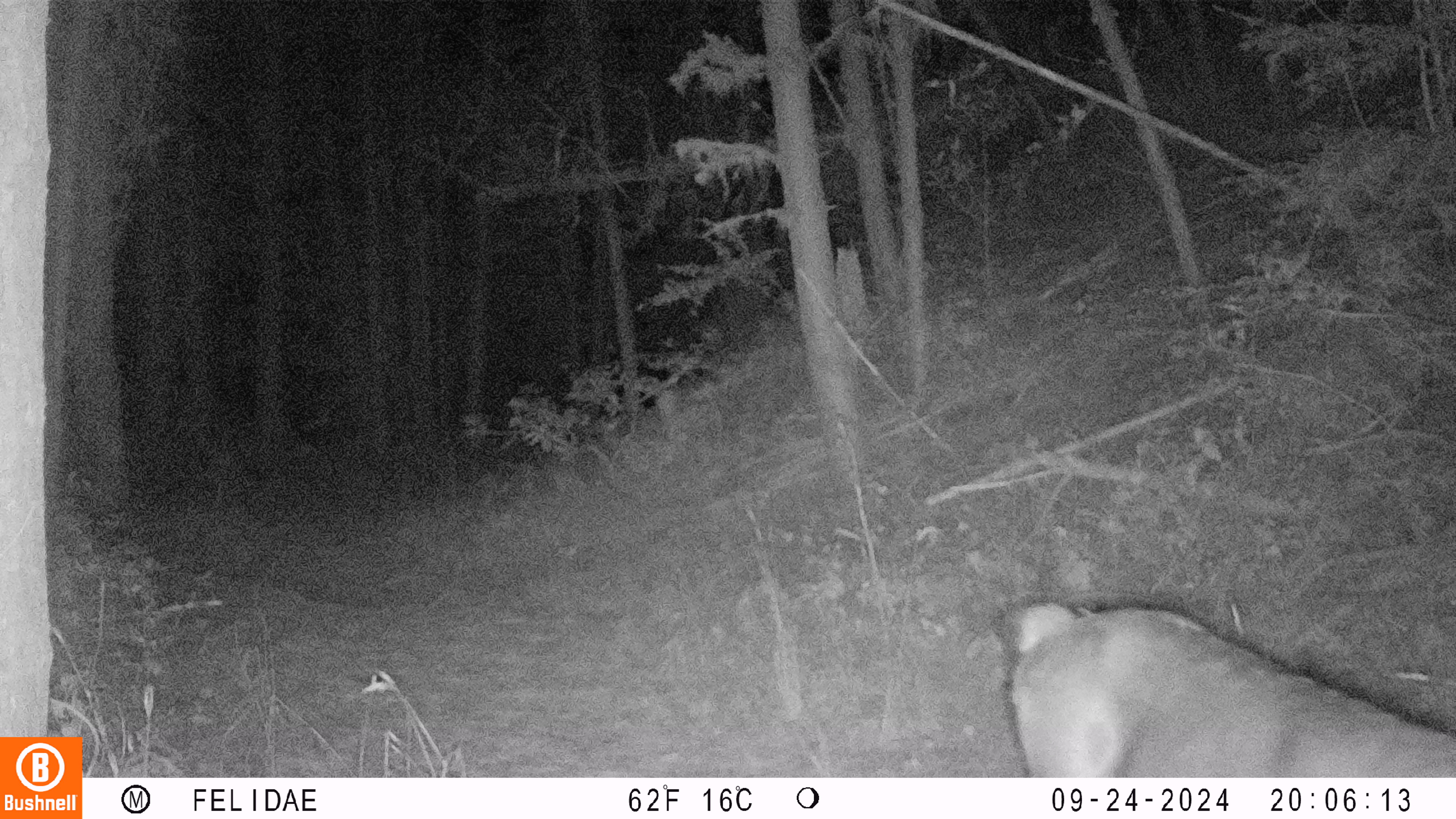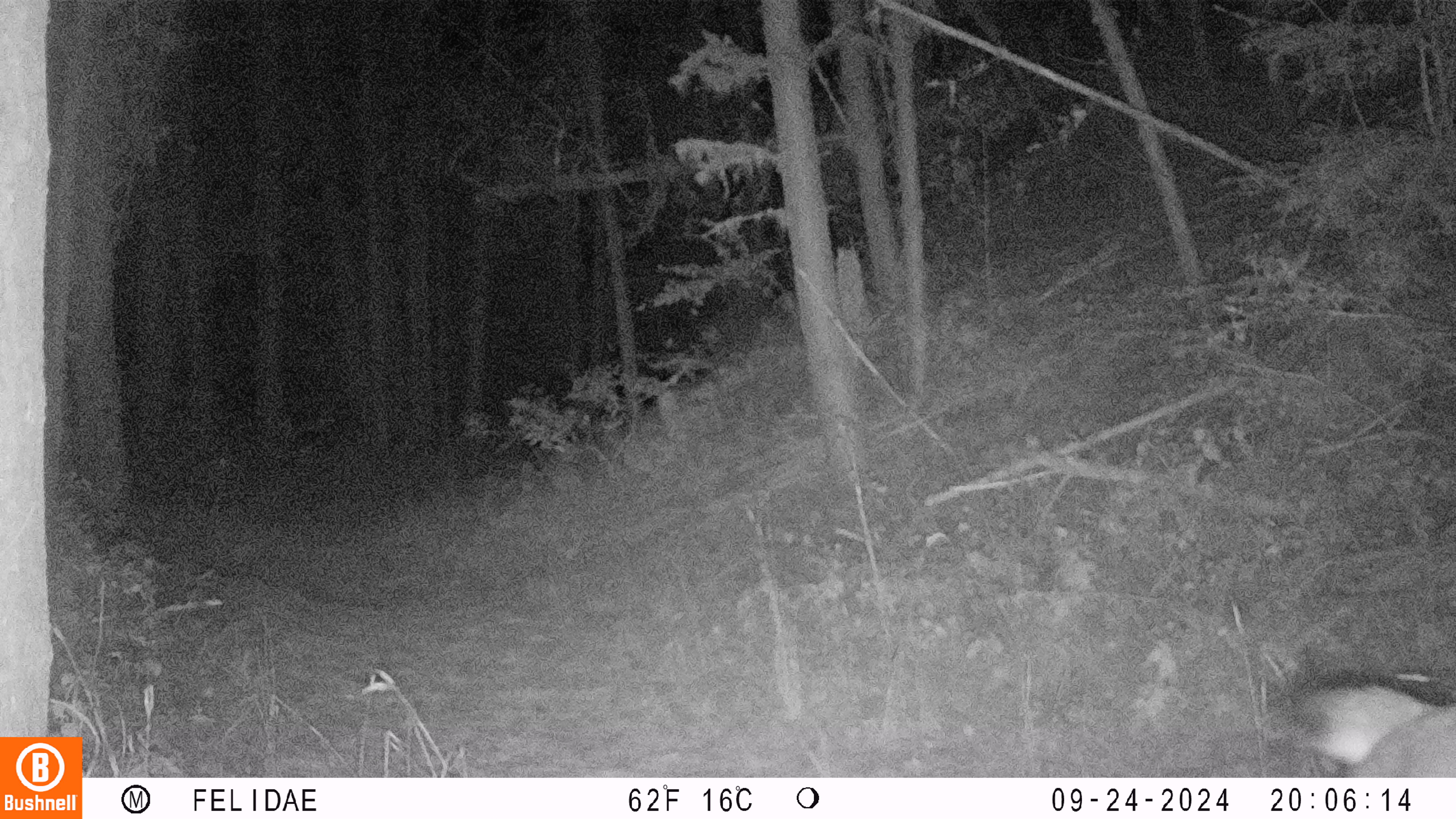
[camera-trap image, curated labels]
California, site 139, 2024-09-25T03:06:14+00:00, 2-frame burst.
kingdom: Animalia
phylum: Chordata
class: Mammalia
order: Artiodactyla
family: Cervidae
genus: Odocoileus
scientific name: Odocoileus hemionus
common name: mule deer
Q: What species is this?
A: Mule deer (Odocoileus hemionus).